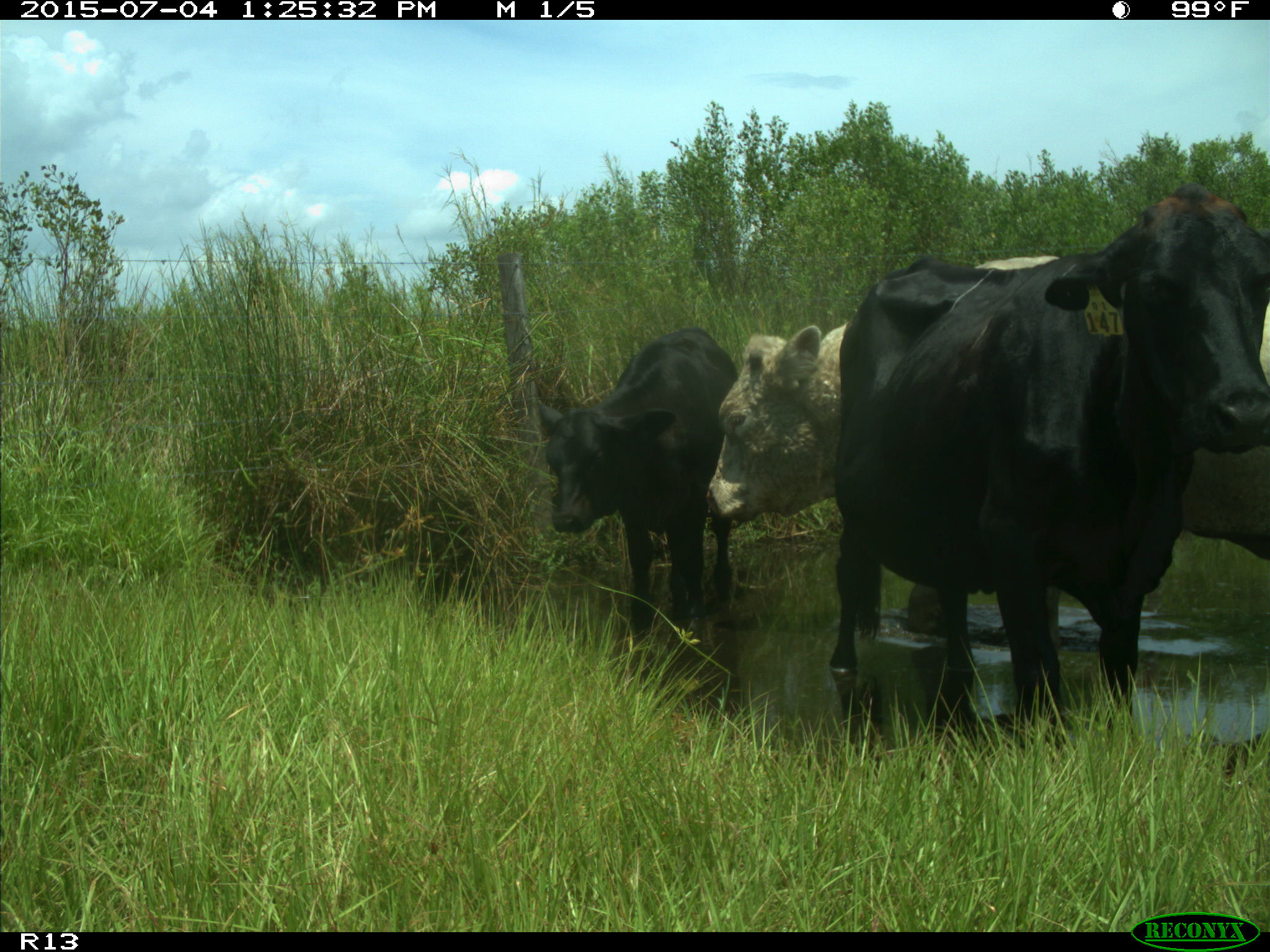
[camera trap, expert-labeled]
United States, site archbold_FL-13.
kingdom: Animalia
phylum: Chordata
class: Mammalia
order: Artiodactyla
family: Bovidae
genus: Bos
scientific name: Bos taurus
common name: domestic cow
Bos taurus (domestic cow).